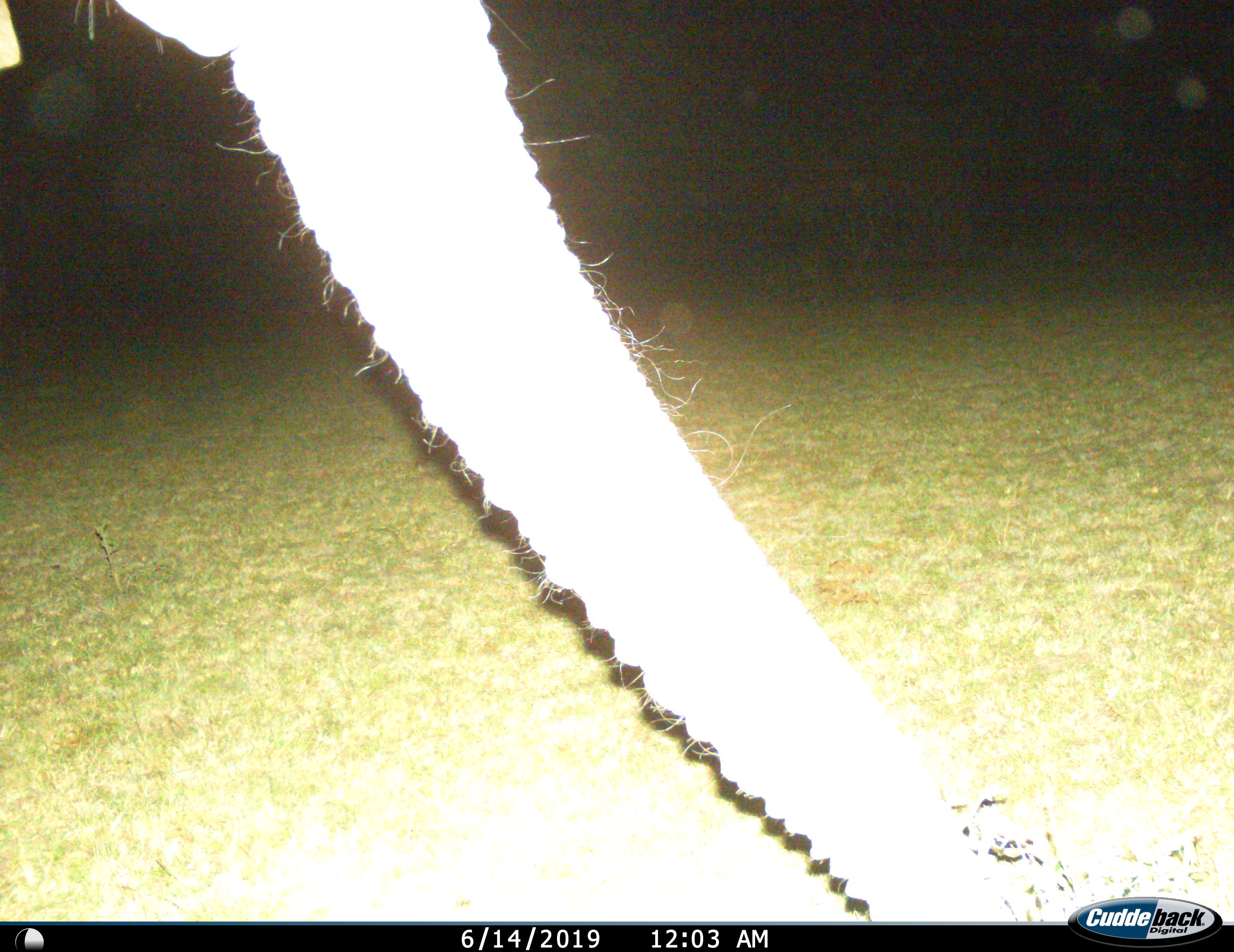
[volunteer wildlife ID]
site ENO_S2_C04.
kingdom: Animalia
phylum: Chordata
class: Mammalia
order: Proboscidea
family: Elephantidae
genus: Loxodonta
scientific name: Loxodonta africana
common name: african bush elephant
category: elephant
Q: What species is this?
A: Elephant (african bush elephant) (Loxodonta africana).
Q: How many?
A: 1.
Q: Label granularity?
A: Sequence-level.